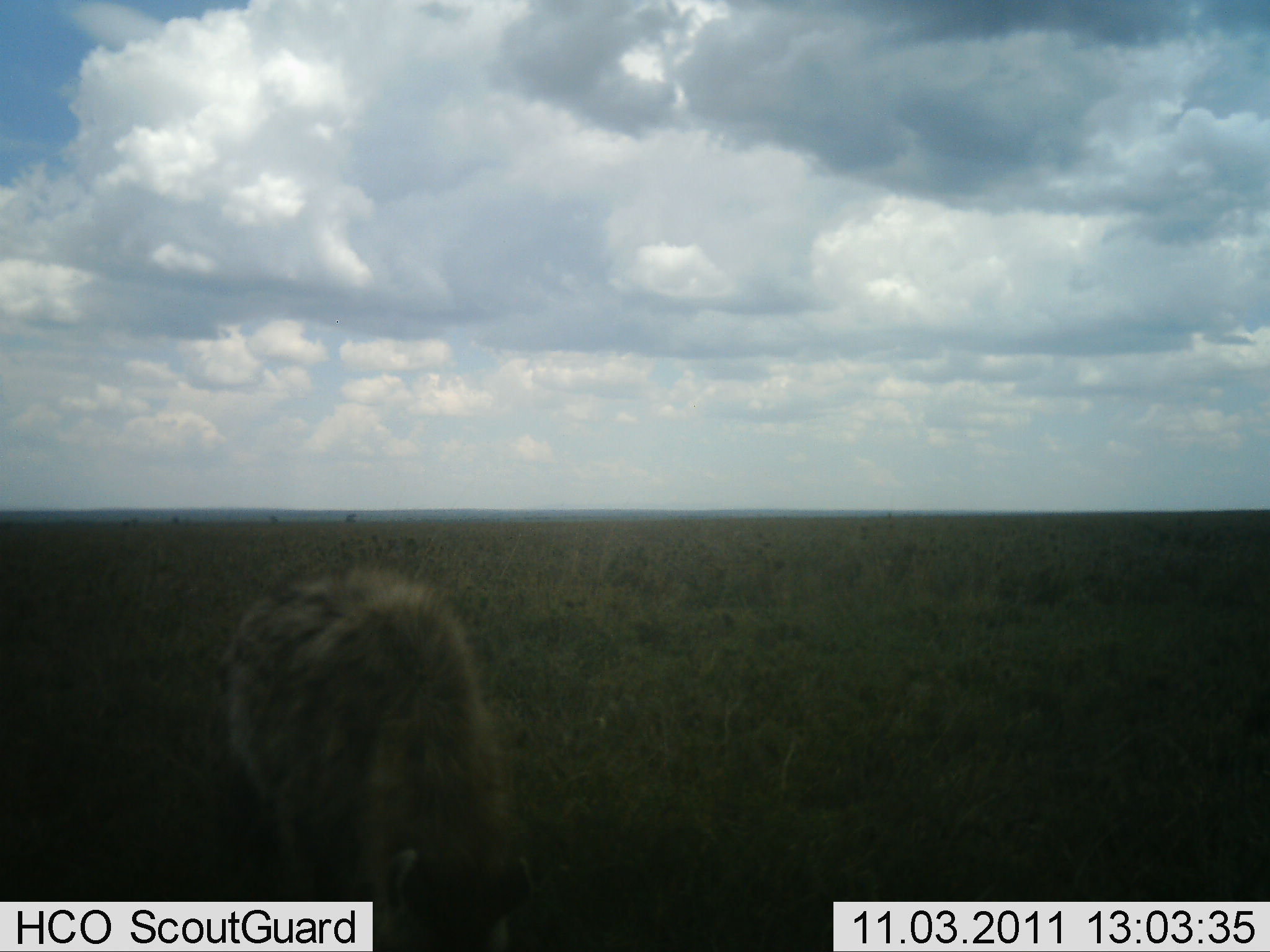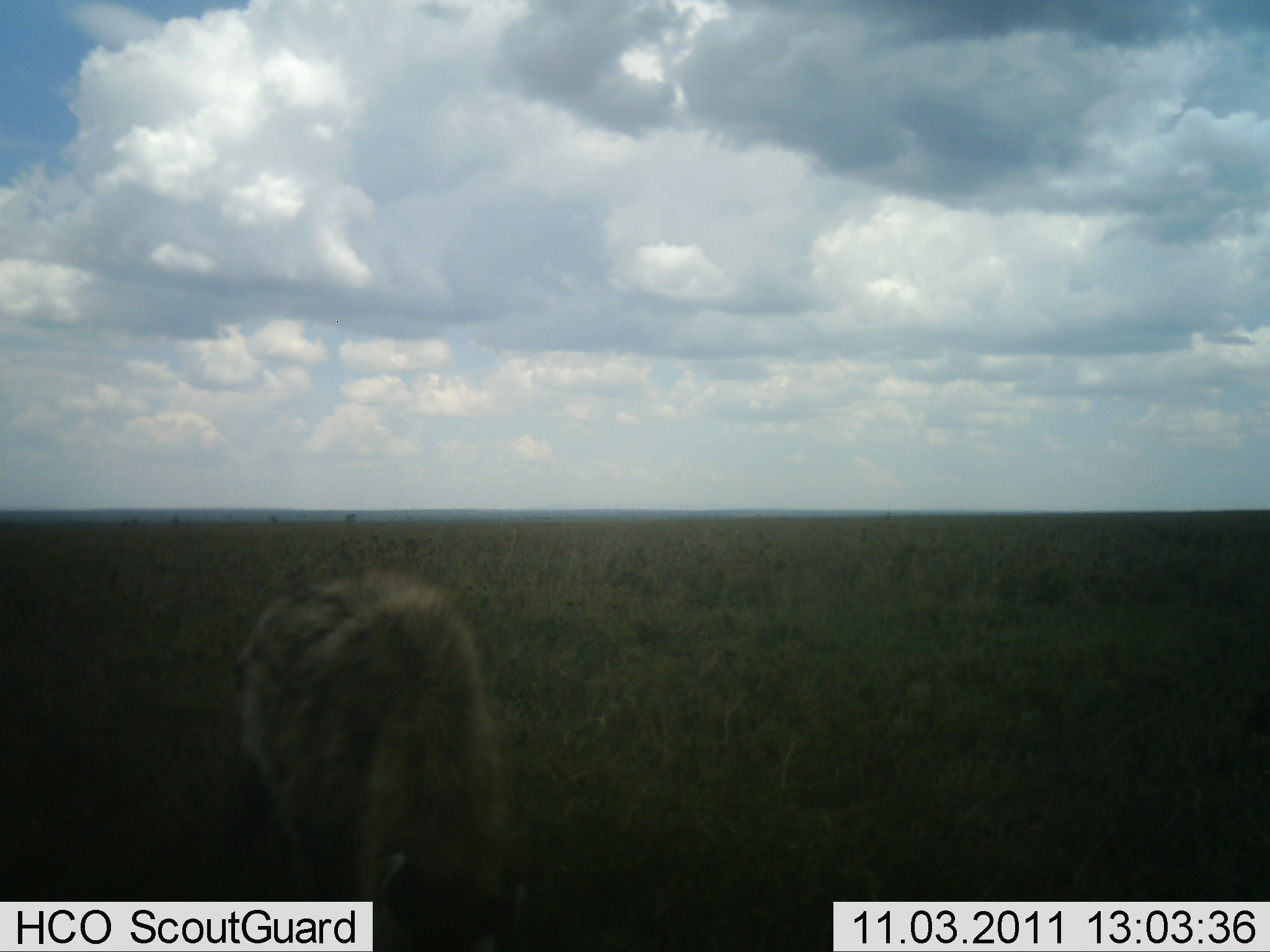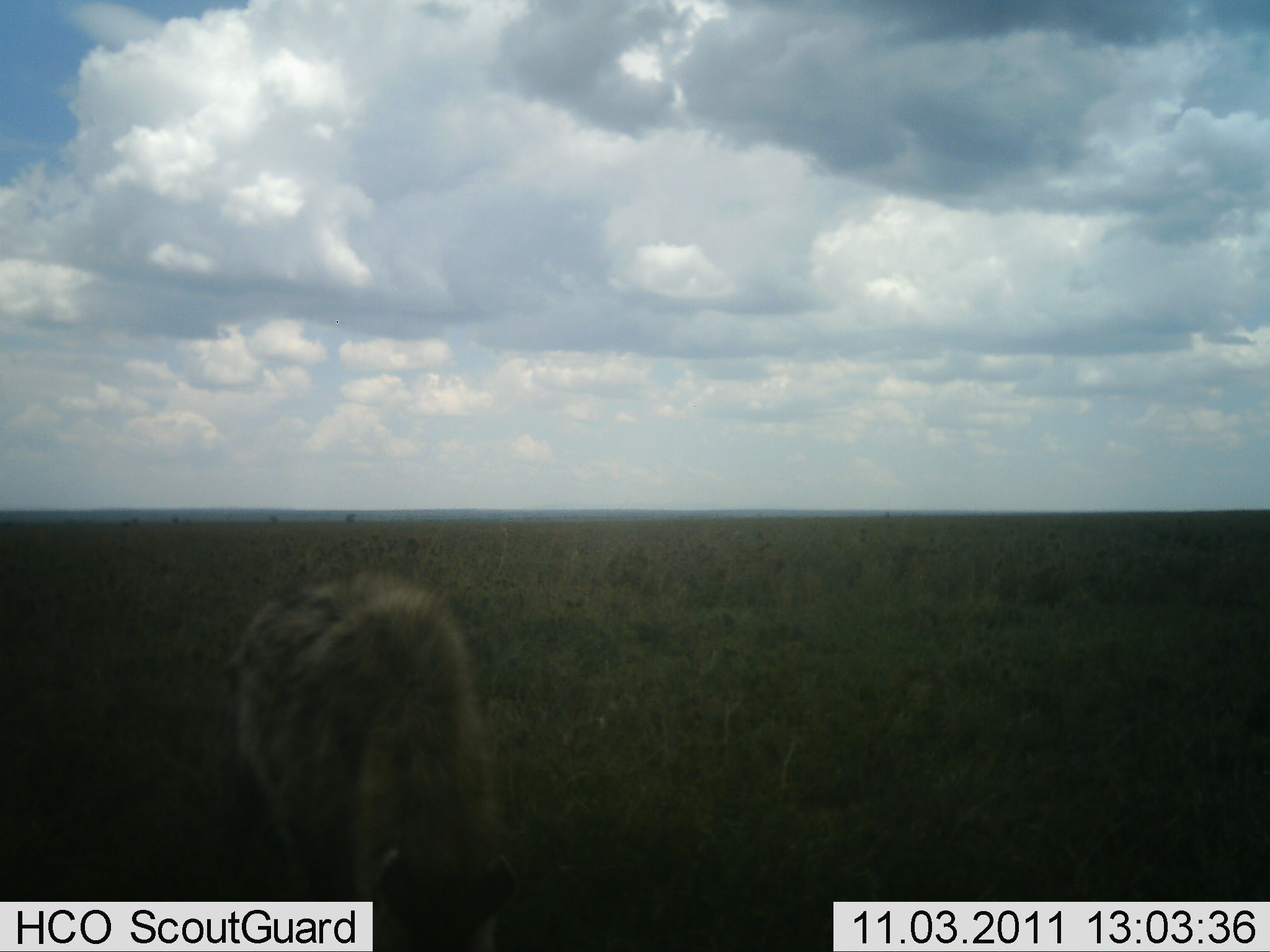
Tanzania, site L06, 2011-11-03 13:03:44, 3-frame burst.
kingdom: Animalia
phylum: Chordata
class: Mammalia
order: Carnivora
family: Hyaenidae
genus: Crocuta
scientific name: Crocuta crocuta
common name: spotted hyena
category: hyenaspotted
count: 1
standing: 62%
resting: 0%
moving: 23%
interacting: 0%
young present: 0%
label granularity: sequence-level